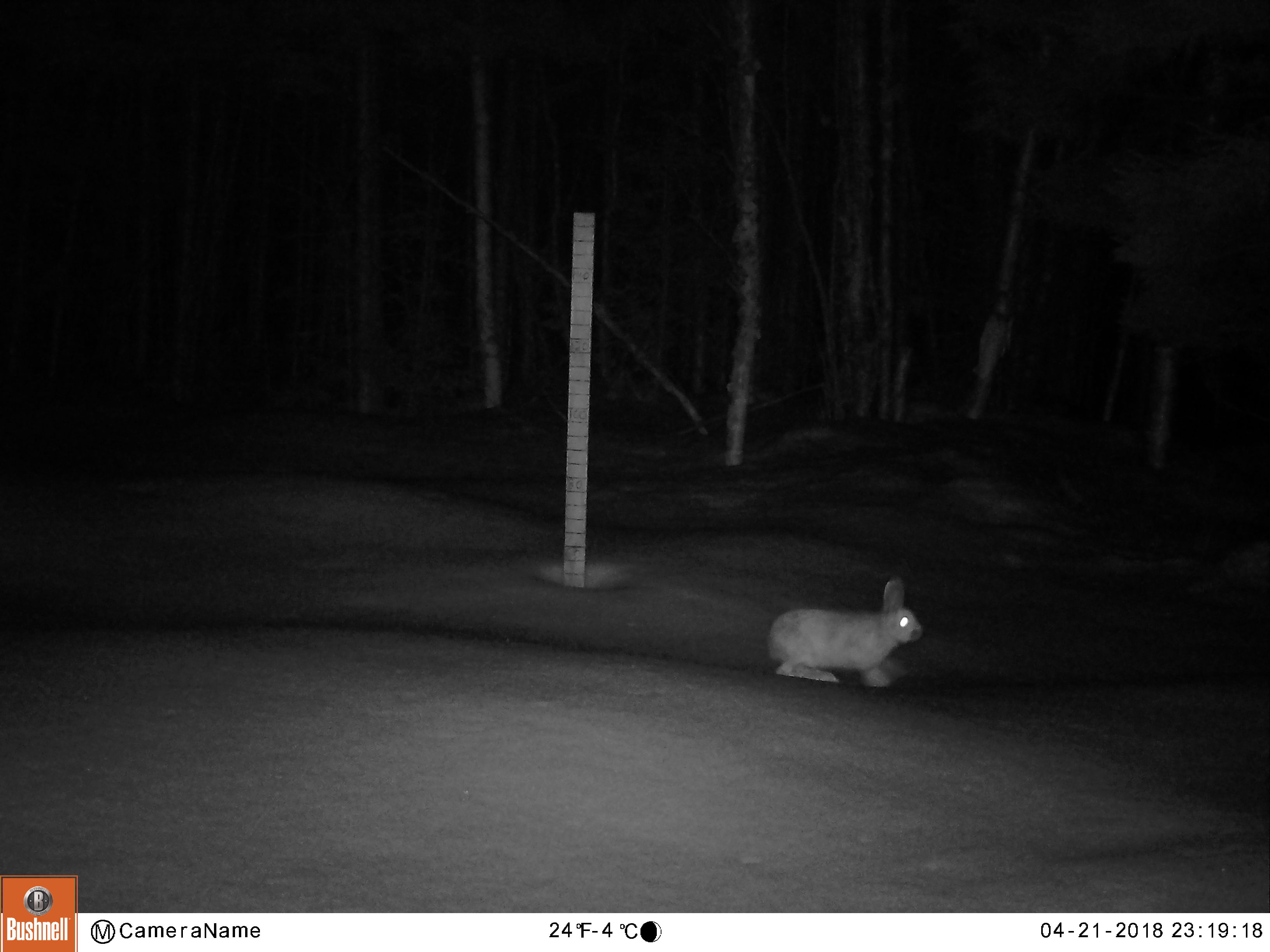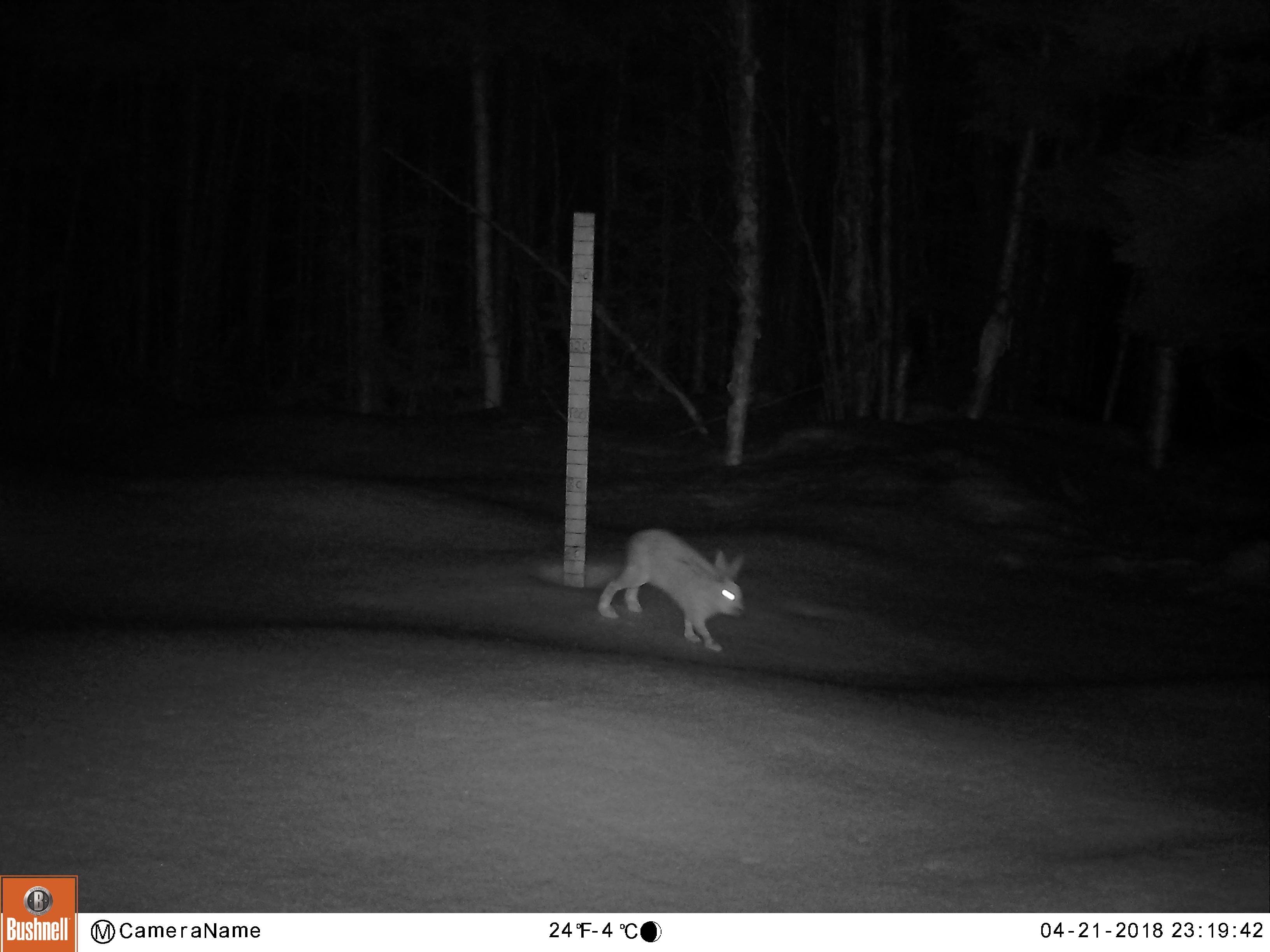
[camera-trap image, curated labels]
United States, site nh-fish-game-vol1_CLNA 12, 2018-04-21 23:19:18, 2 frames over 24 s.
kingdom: Animalia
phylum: Chordata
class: Mammalia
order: Lagomorpha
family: Leporidae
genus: Lepus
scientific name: Lepus americanus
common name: snowshoe hare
Snowshoe hare (Lepus americanus).